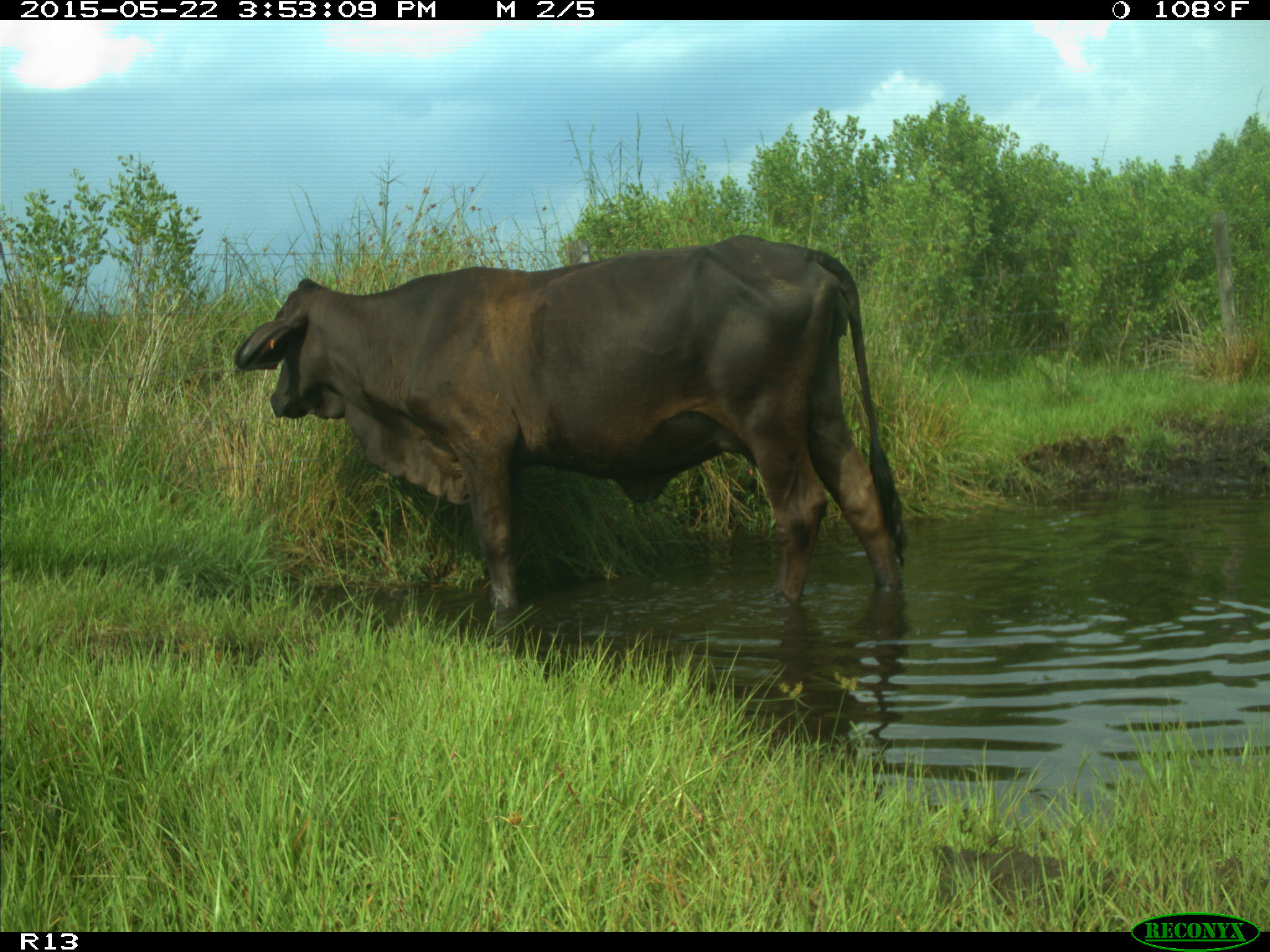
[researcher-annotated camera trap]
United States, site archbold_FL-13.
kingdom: Animalia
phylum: Chordata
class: Mammalia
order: Artiodactyla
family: Bovidae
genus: Bos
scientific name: Bos taurus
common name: domestic cow